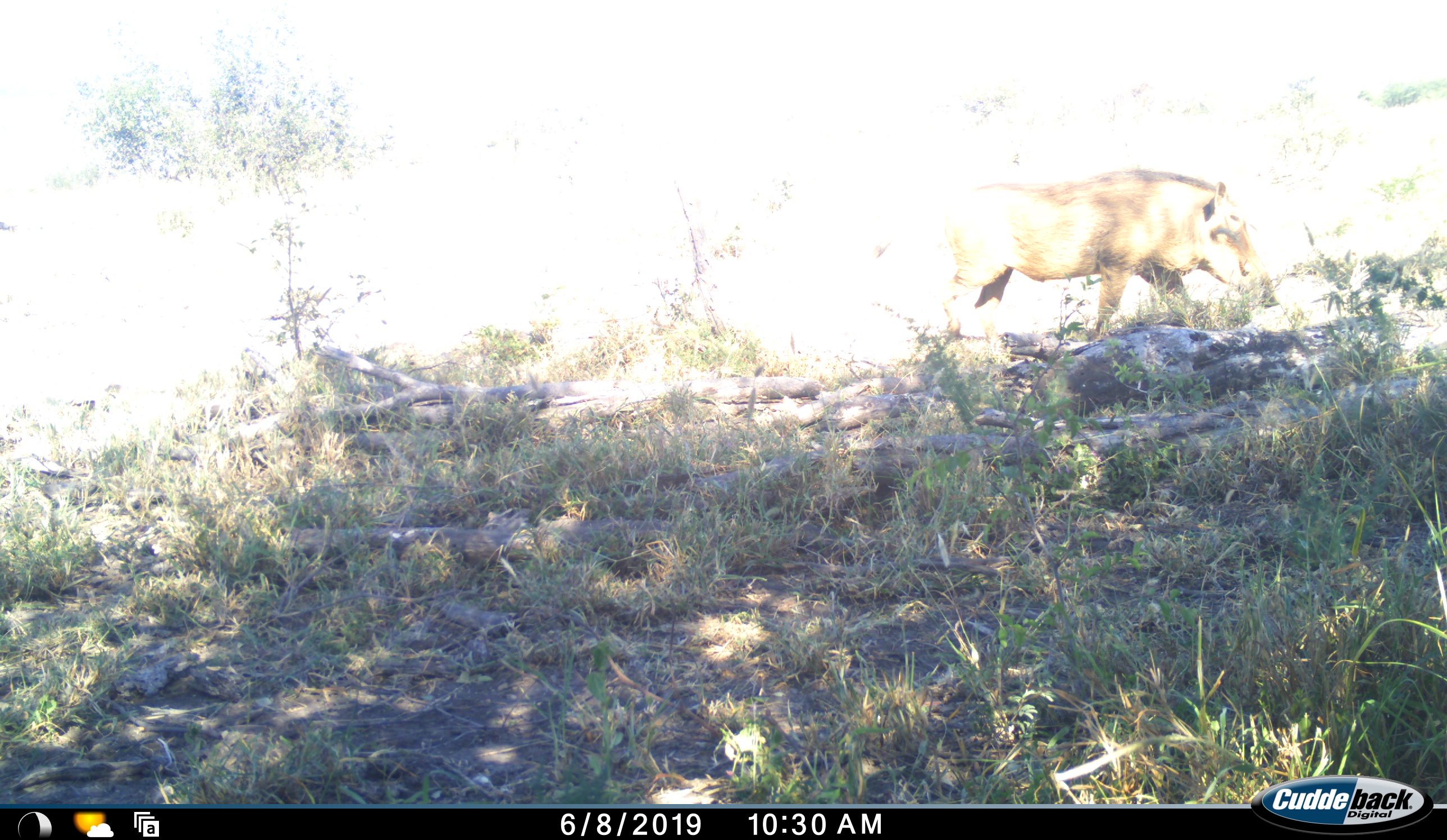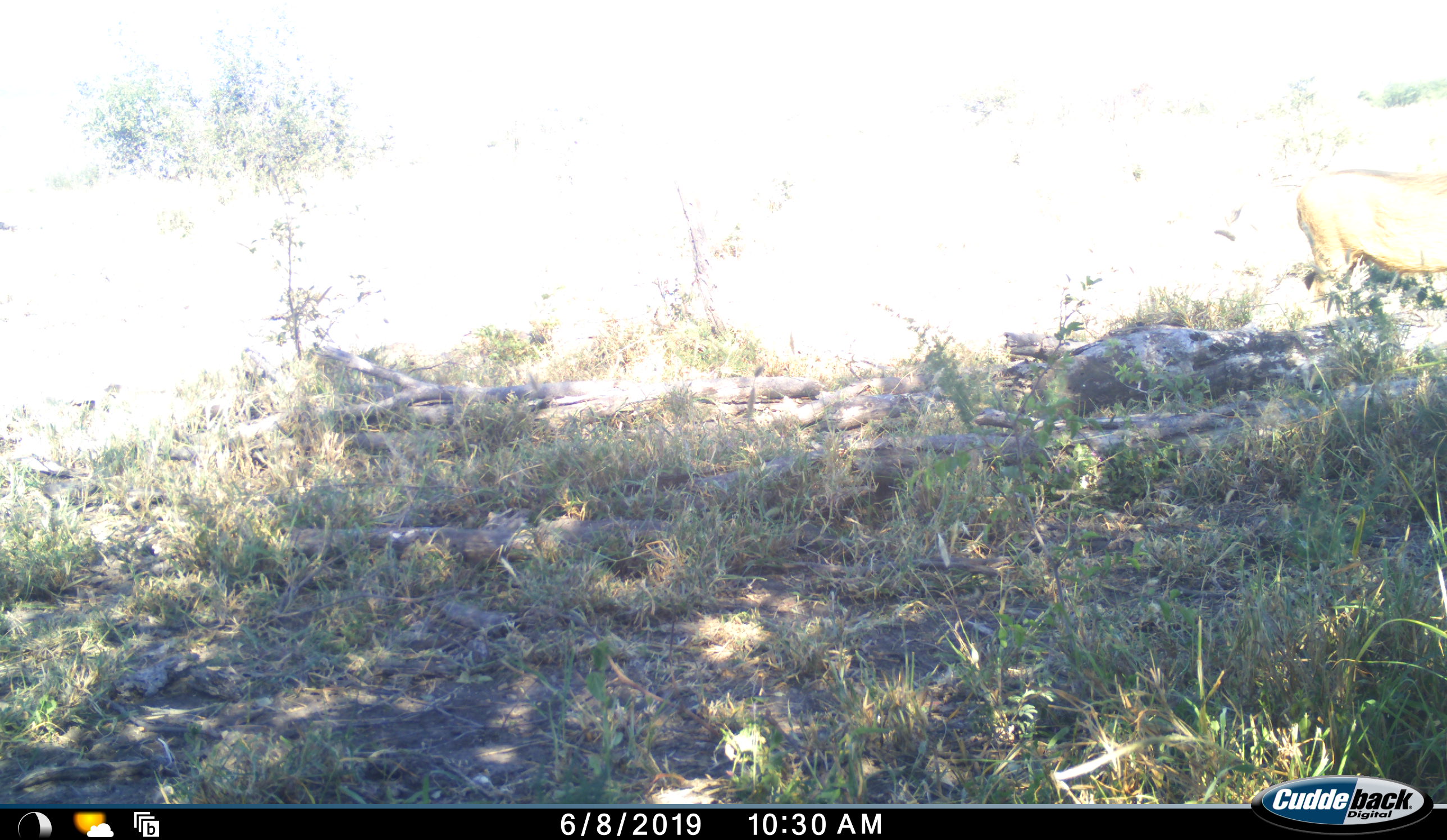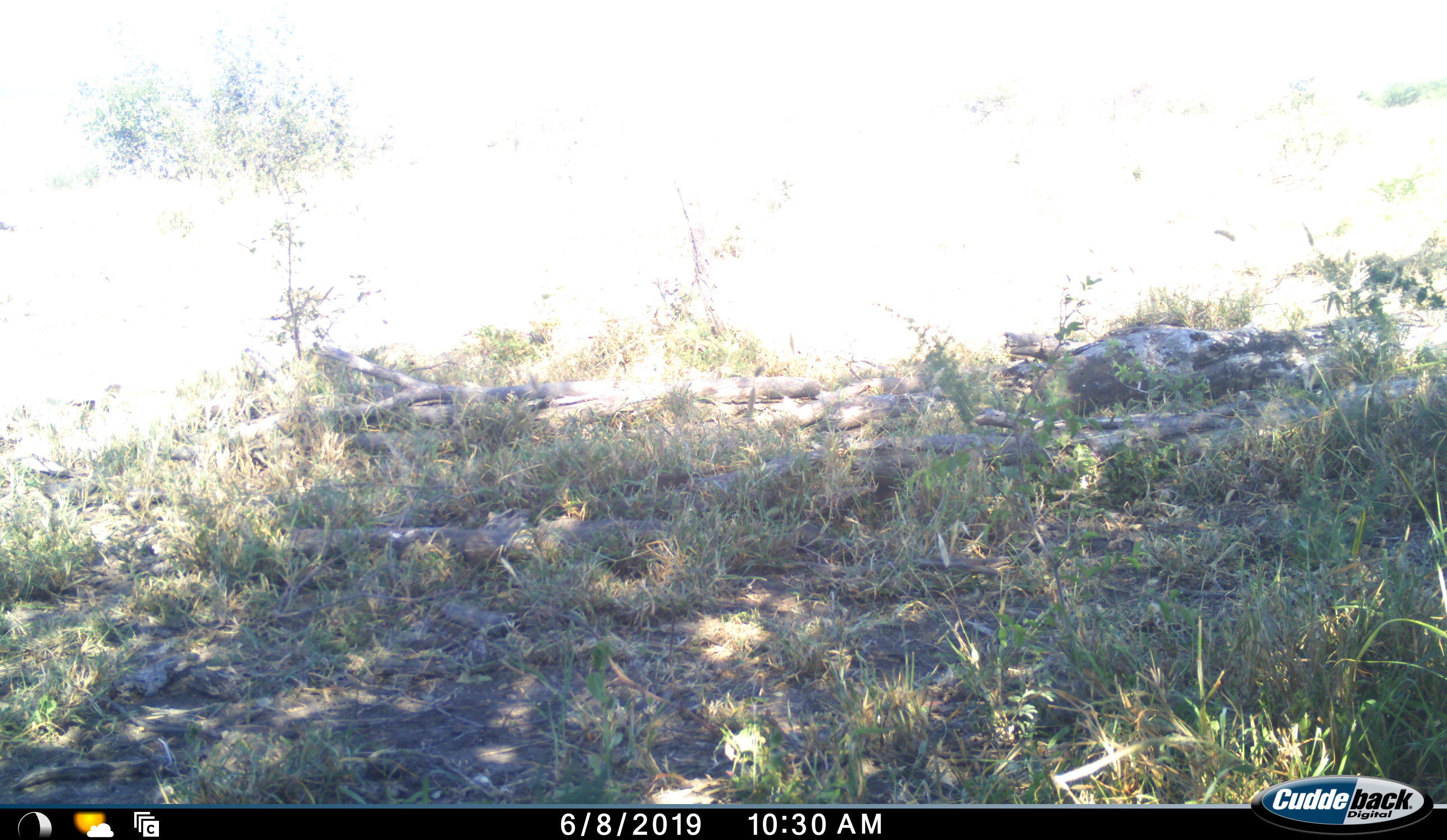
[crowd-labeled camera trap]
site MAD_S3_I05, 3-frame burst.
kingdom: Animalia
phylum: Chordata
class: Mammalia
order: Artiodactyla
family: Suidae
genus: Phacochoerus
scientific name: Phacochoerus africanus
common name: warthog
Warthog (Phacochoerus africanus), count 1. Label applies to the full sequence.